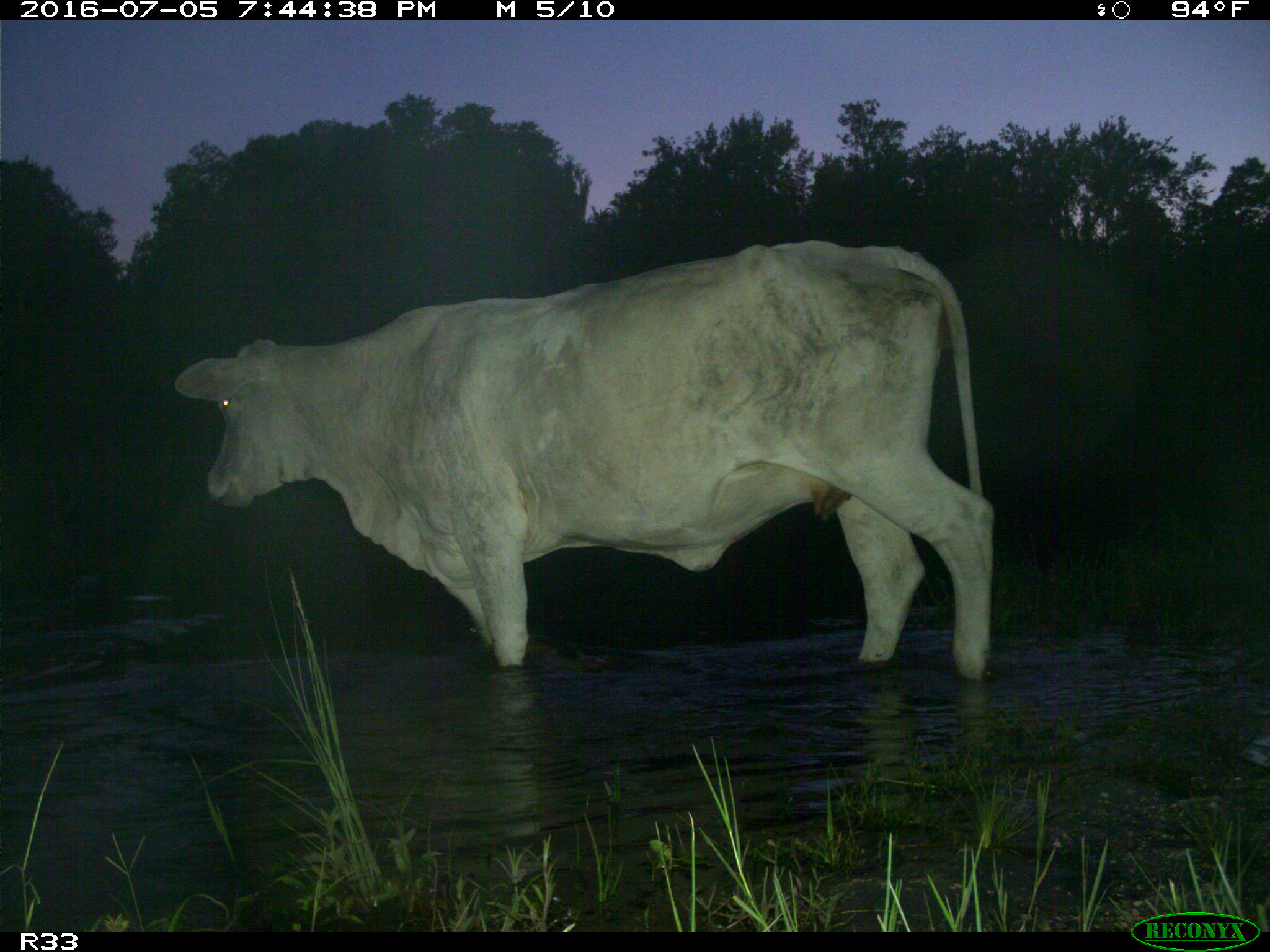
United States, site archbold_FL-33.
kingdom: Animalia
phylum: Chordata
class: Mammalia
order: Artiodactyla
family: Bovidae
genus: Bos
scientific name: Bos taurus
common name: domestic cow